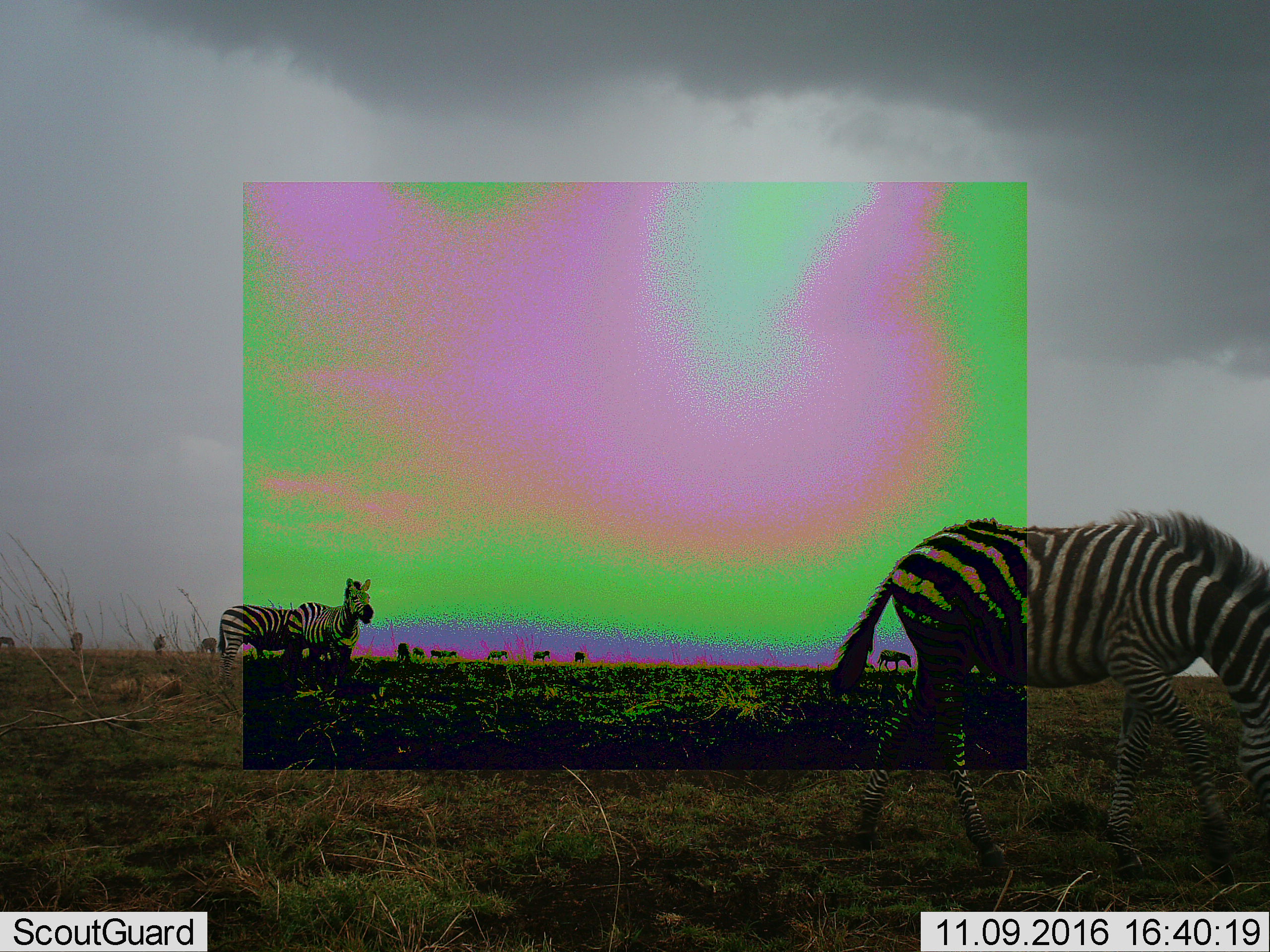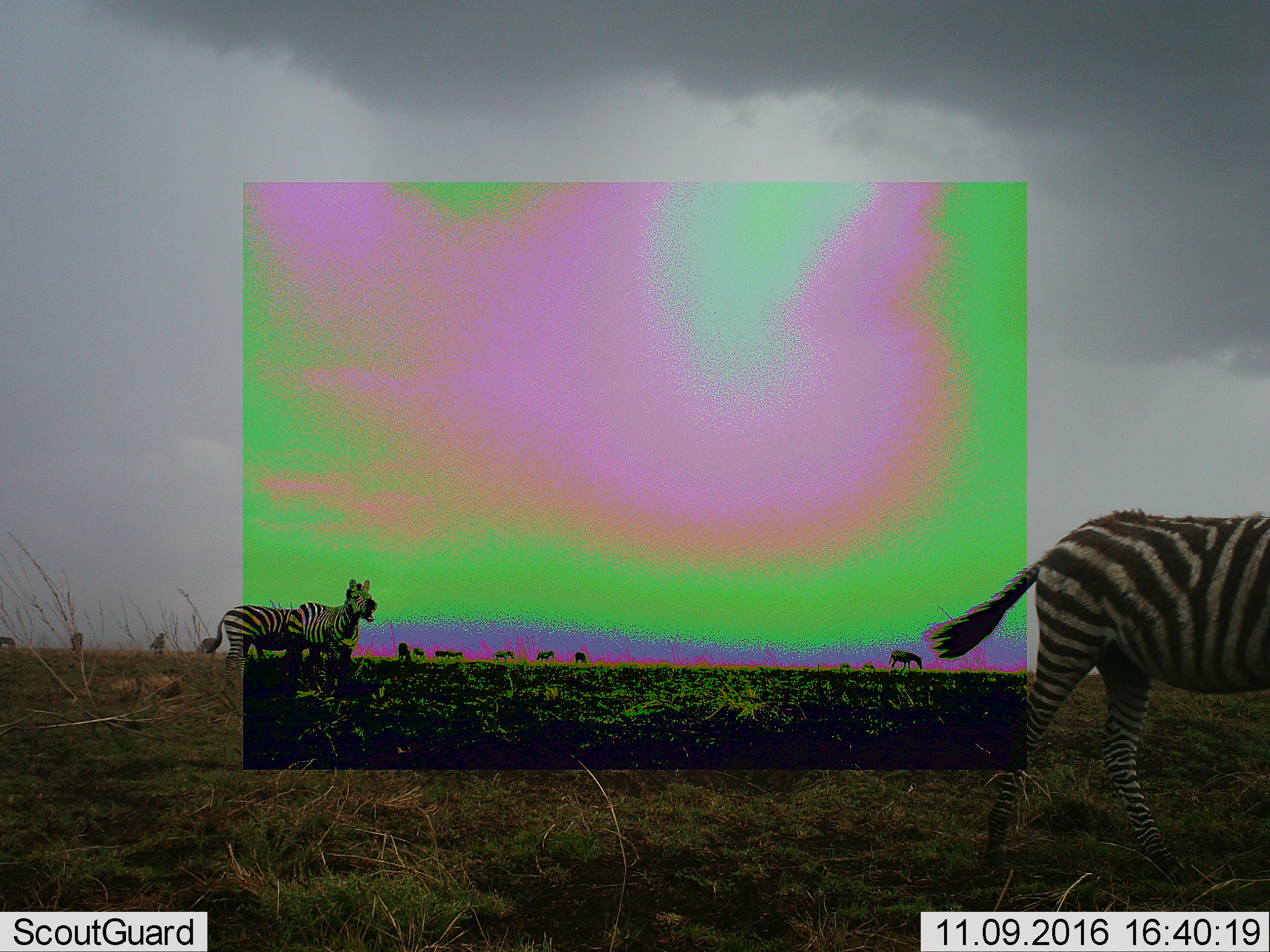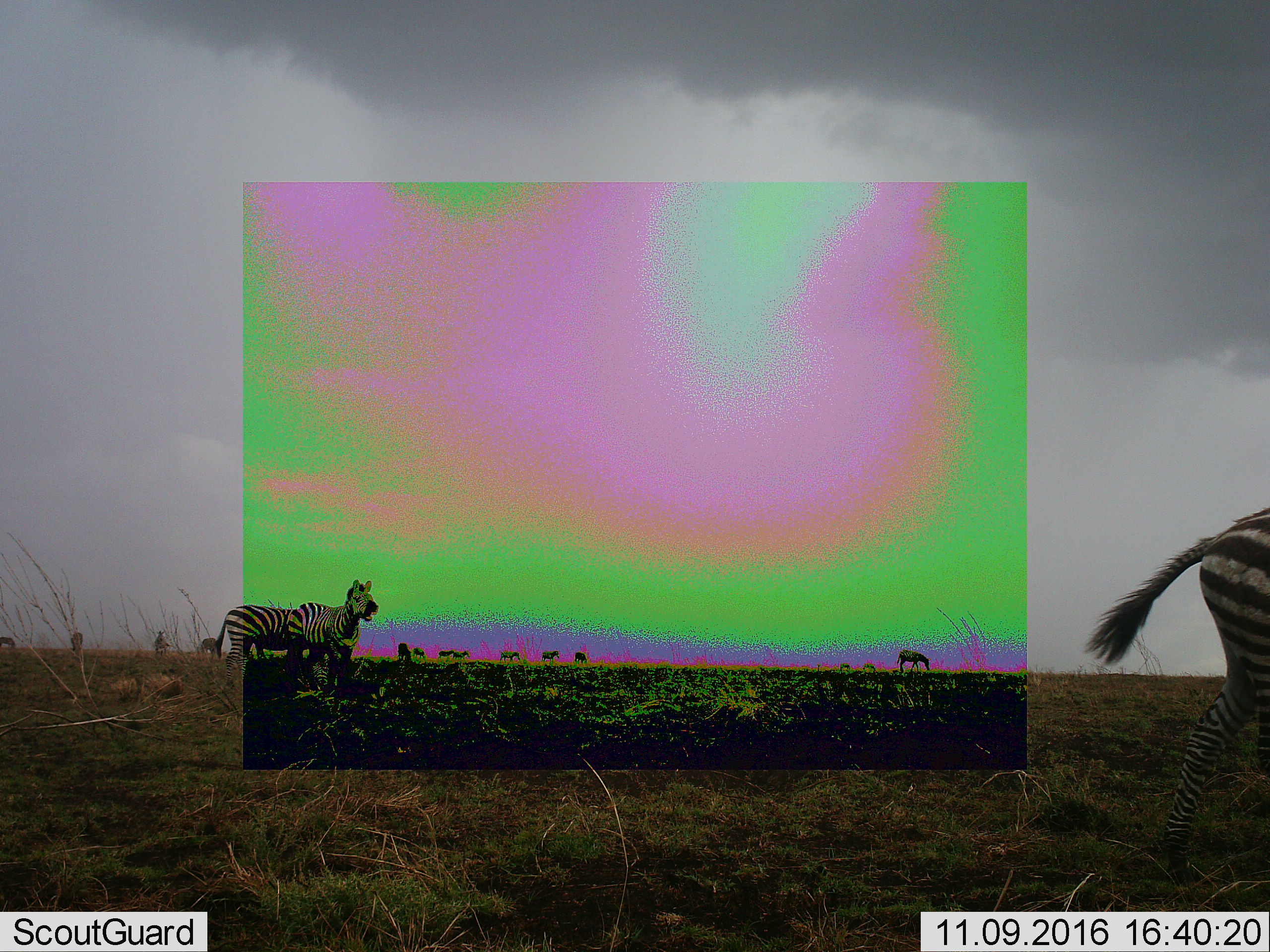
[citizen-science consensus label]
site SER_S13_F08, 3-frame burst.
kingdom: Animalia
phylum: Chordata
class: Mammalia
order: Perissodactyla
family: Equidae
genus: Equus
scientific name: Equus quagga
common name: plains zebra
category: zebraplains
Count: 11-50.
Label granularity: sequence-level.